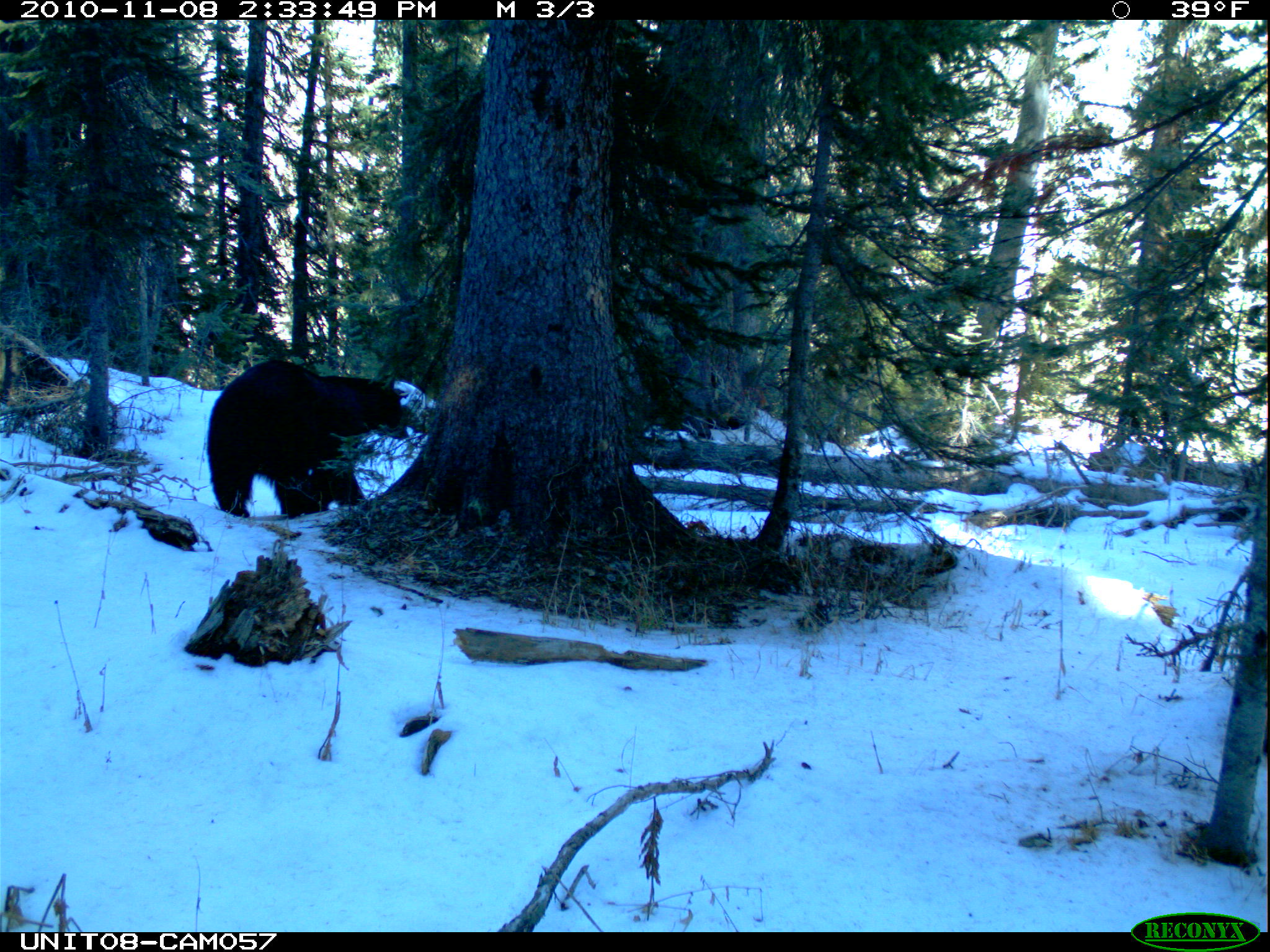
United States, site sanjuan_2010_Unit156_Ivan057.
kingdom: Animalia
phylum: Chordata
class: Mammalia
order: Carnivora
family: Ursidae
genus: Ursus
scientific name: Ursus americanus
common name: american black bear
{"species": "Ursus americanus (american black bear)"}